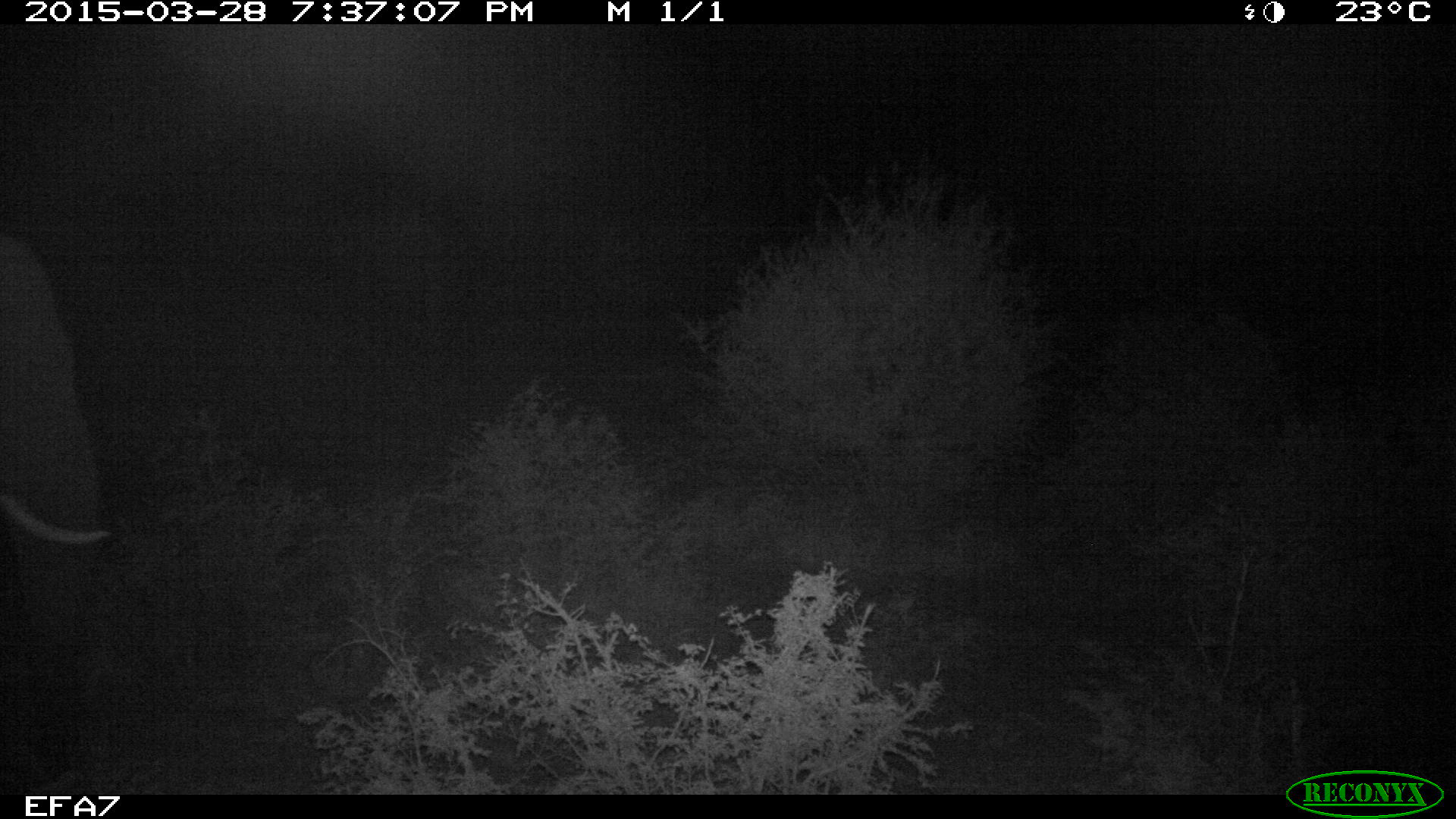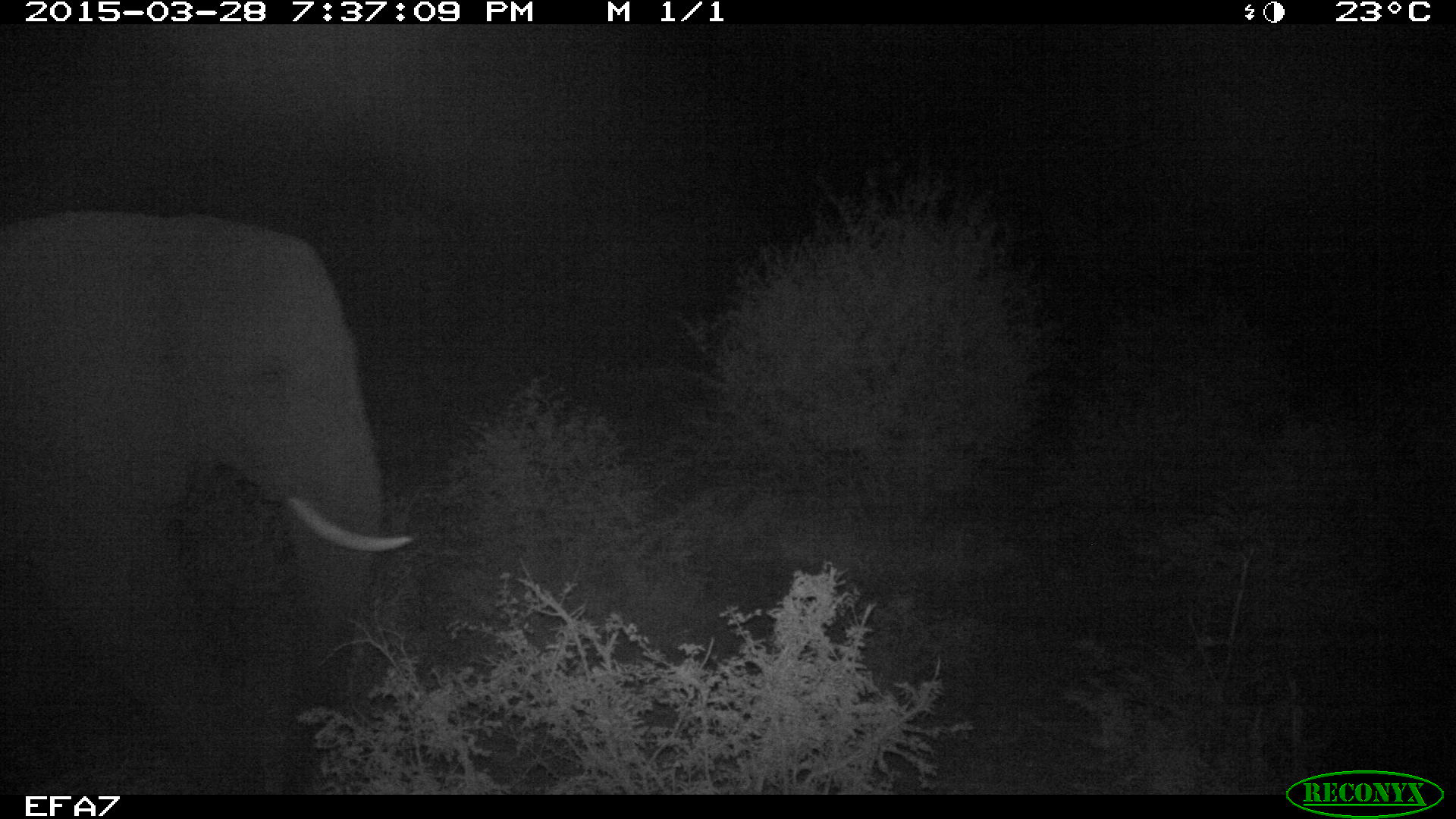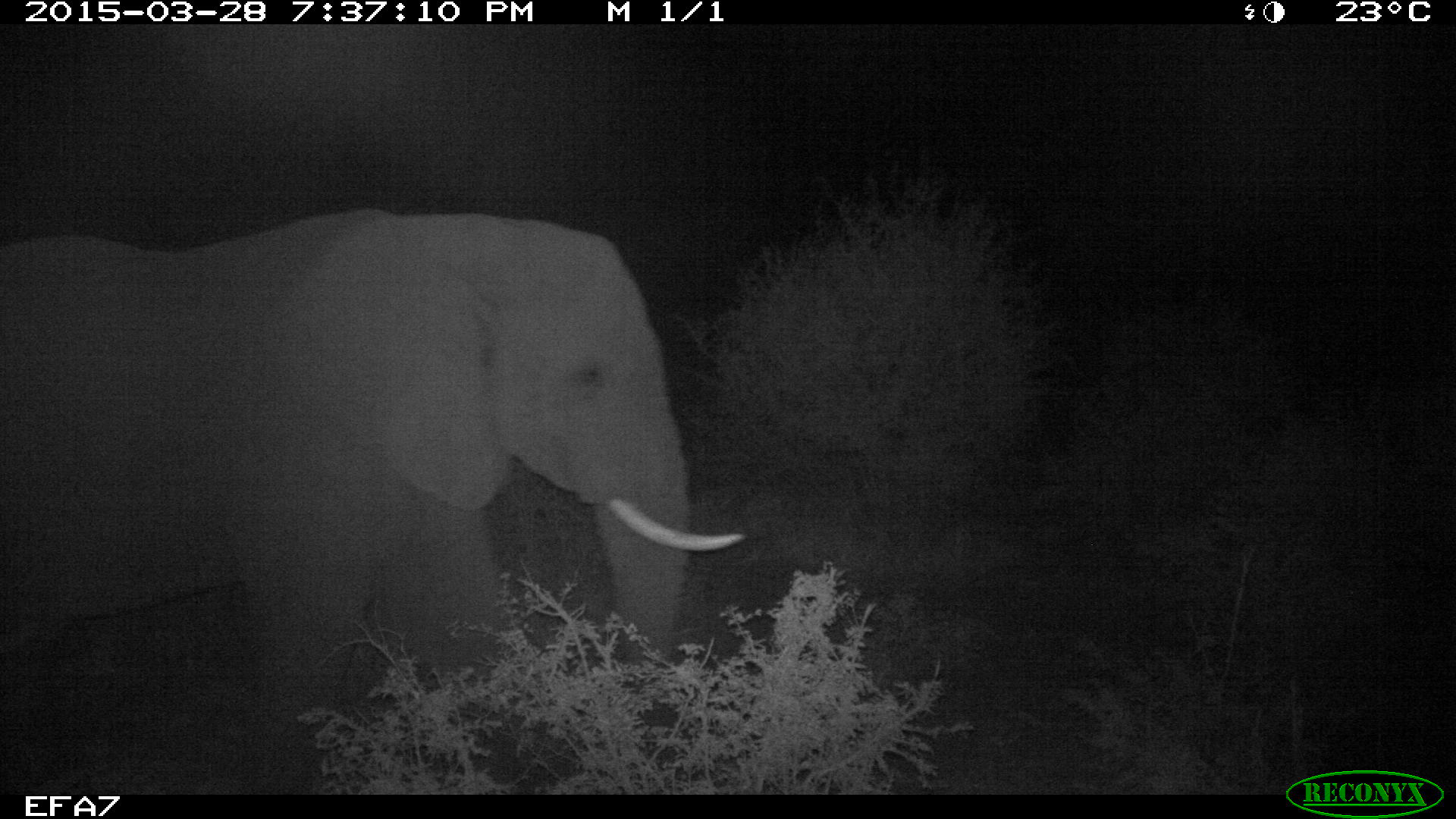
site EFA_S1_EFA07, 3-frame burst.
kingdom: Animalia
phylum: Chordata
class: Mammalia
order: Proboscidea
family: Elephantidae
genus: Loxodonta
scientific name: Loxodonta africana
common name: african bush elephant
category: elephant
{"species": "elephant (african bush elephant) (Loxodonta africana)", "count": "1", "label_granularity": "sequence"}